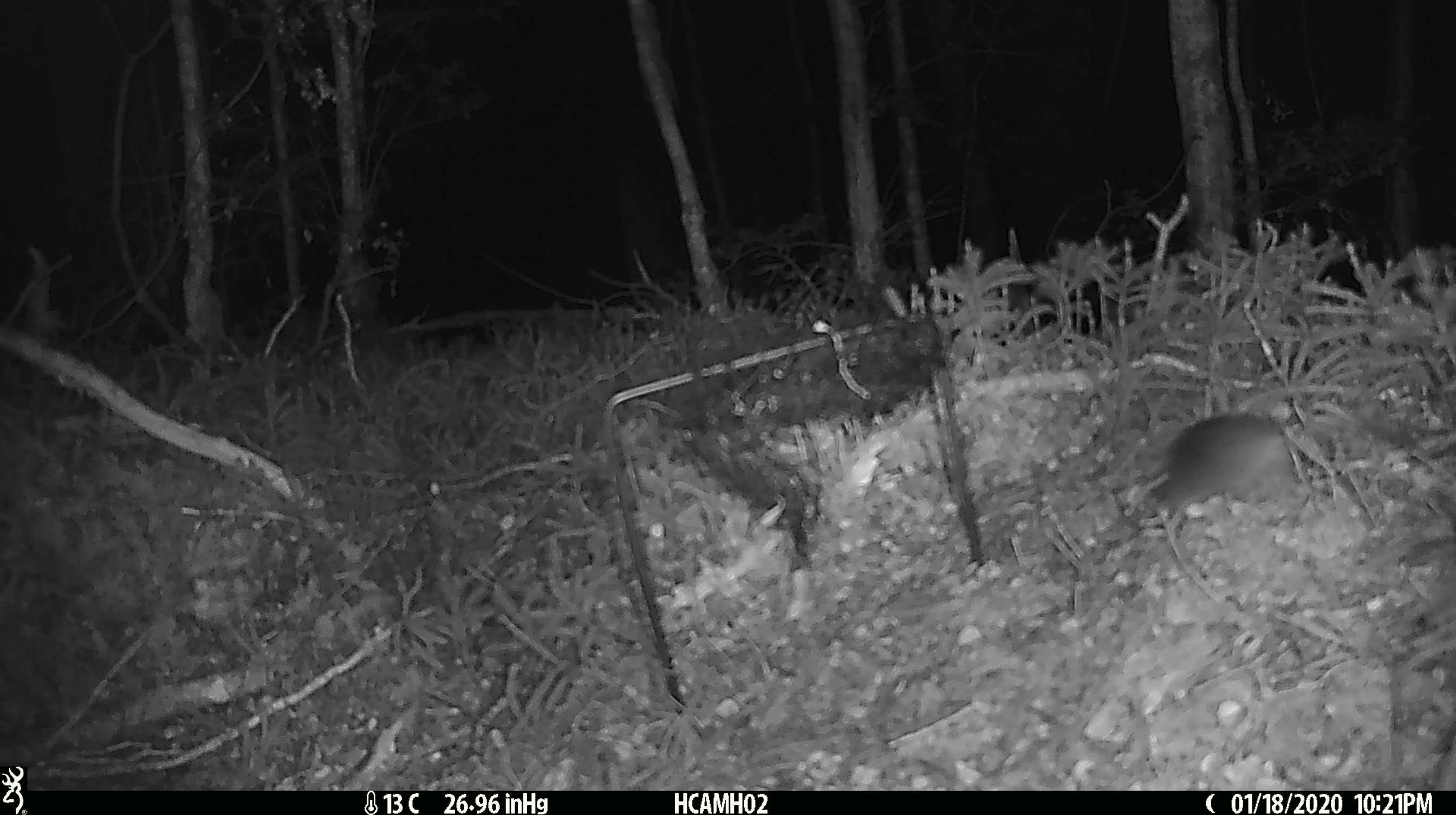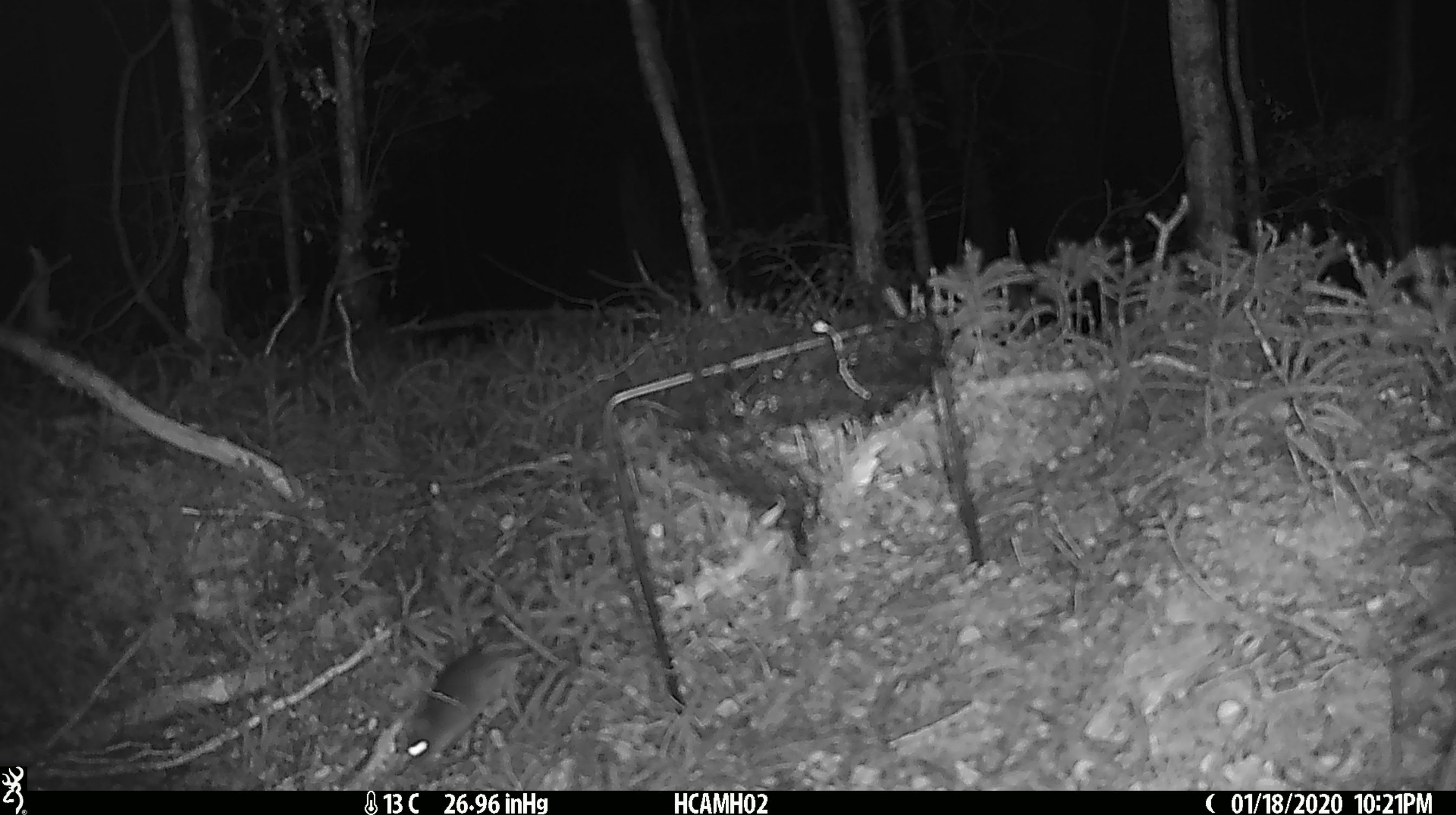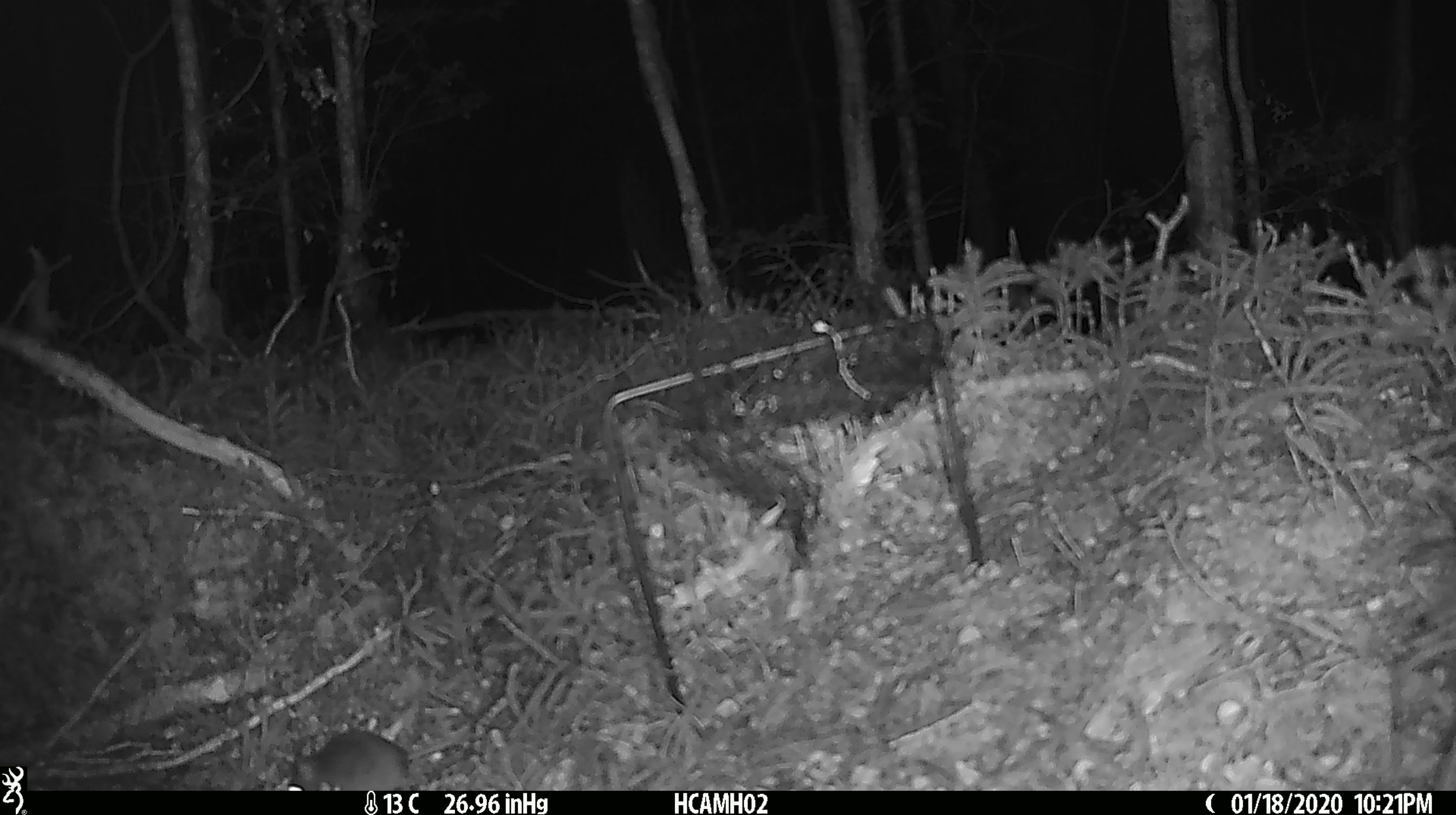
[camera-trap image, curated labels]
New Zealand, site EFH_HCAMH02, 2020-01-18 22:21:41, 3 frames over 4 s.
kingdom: Animalia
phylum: Chordata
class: Mammalia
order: Rodentia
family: Muridae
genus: Mus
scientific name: Mus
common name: mouse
Mouse (Mus).